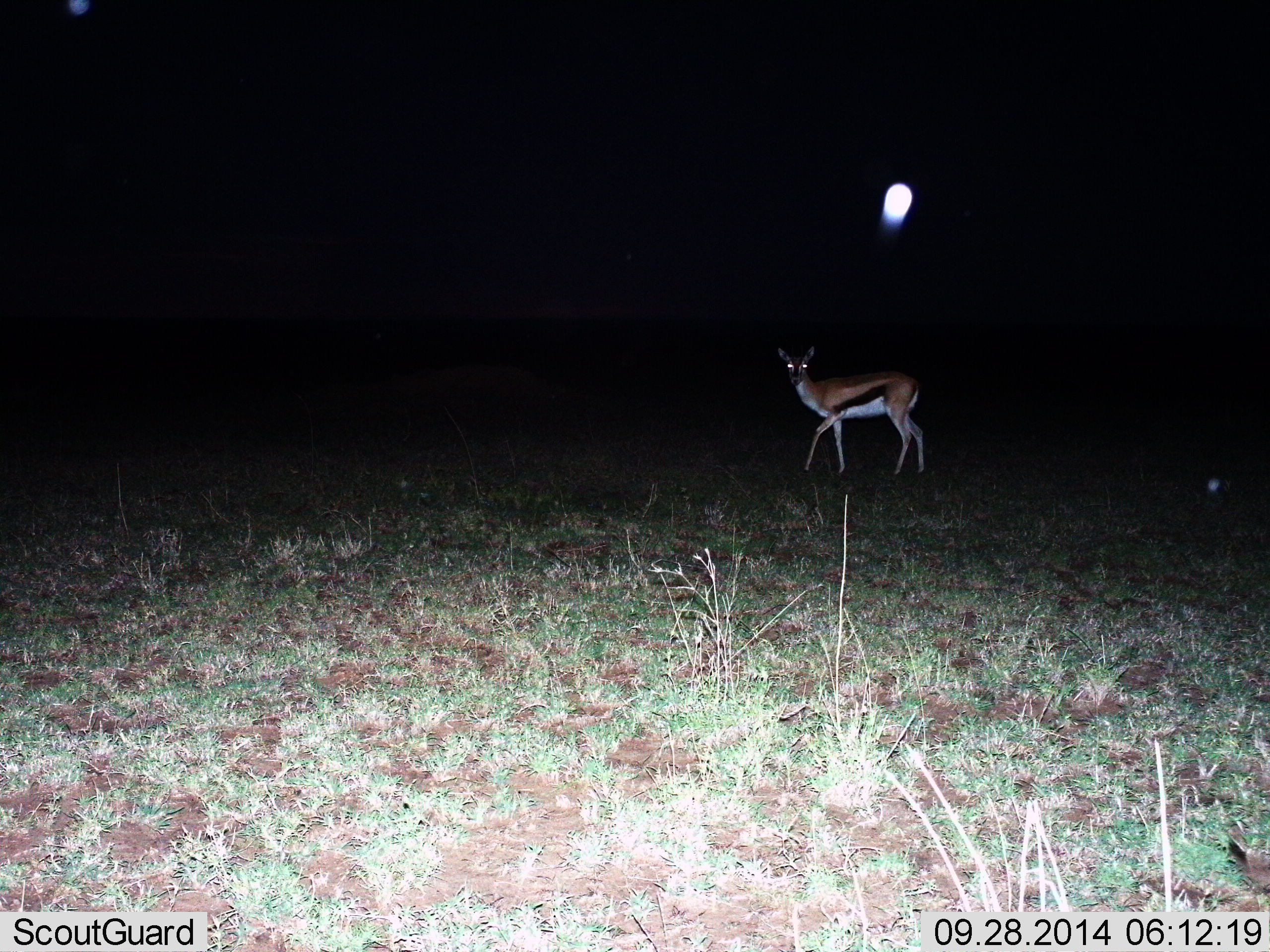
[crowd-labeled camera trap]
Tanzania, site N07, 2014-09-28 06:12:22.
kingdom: Animalia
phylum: Chordata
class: Mammalia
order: Artiodactyla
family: Bovidae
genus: Eudorcas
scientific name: Eudorcas thomsonii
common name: thomson's gazelle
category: gazellethomsons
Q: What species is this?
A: Gazellethomsons (thomson's gazelle) (Eudorcas thomsonii).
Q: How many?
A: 1.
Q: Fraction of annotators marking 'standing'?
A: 70%.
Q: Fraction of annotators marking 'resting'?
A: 0%.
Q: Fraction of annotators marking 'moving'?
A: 40%.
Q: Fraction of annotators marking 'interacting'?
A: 0%.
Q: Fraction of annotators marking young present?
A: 0%.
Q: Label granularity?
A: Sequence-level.